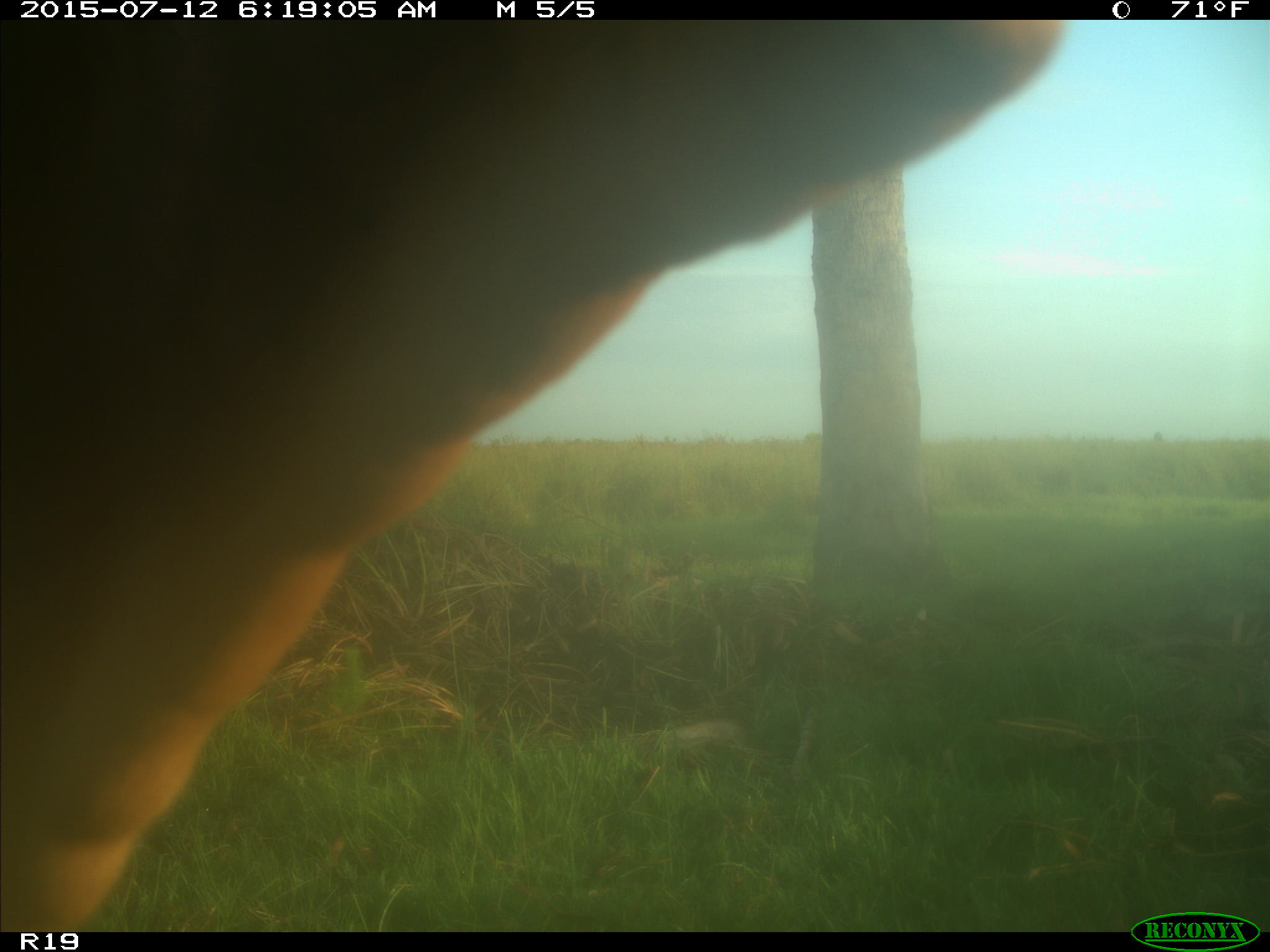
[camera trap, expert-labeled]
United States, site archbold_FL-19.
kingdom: Animalia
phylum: Chordata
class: Mammalia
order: Artiodactyla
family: Bovidae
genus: Bos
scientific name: Bos taurus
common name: domestic cow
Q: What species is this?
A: Bos taurus (domestic cow).